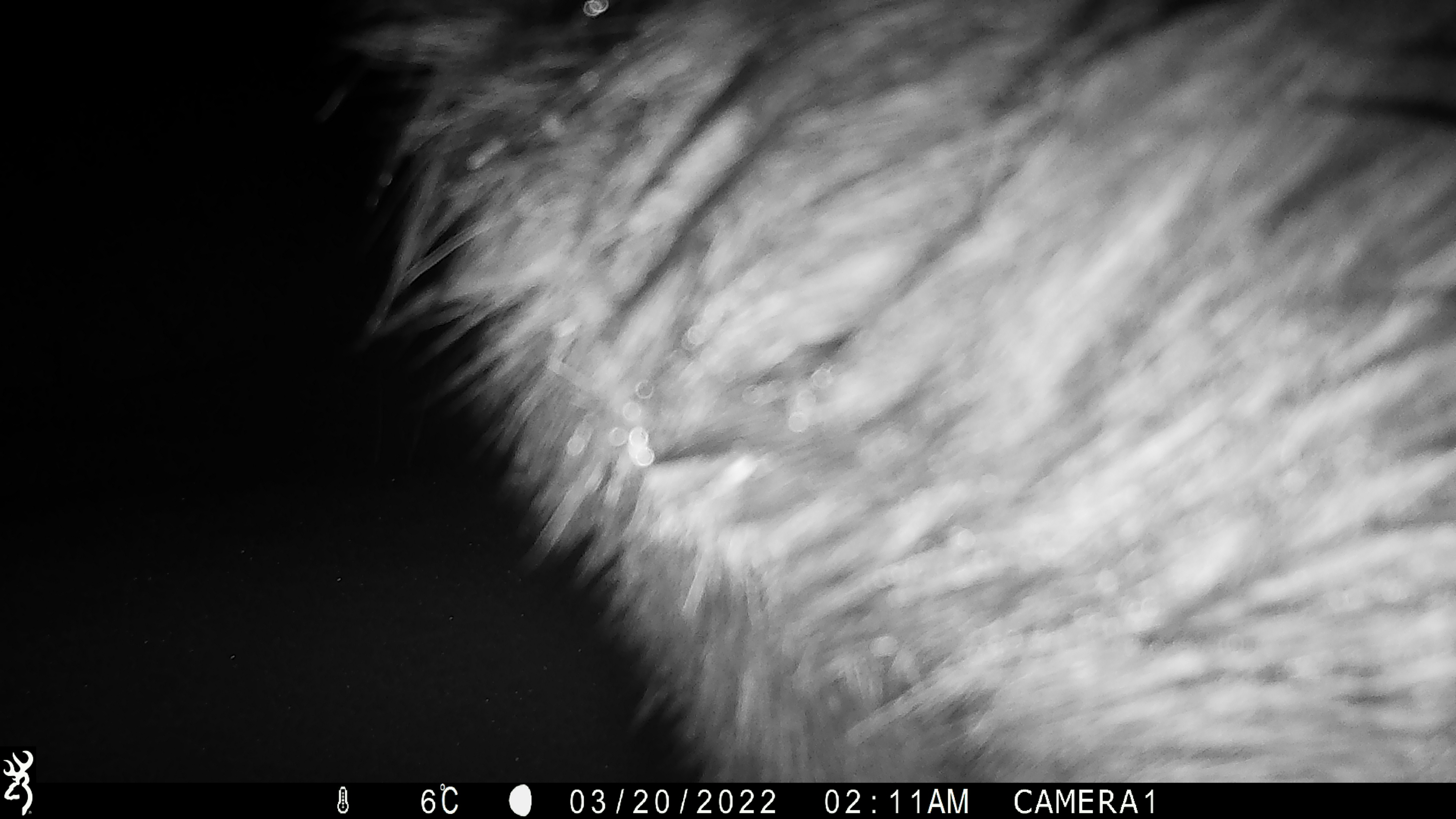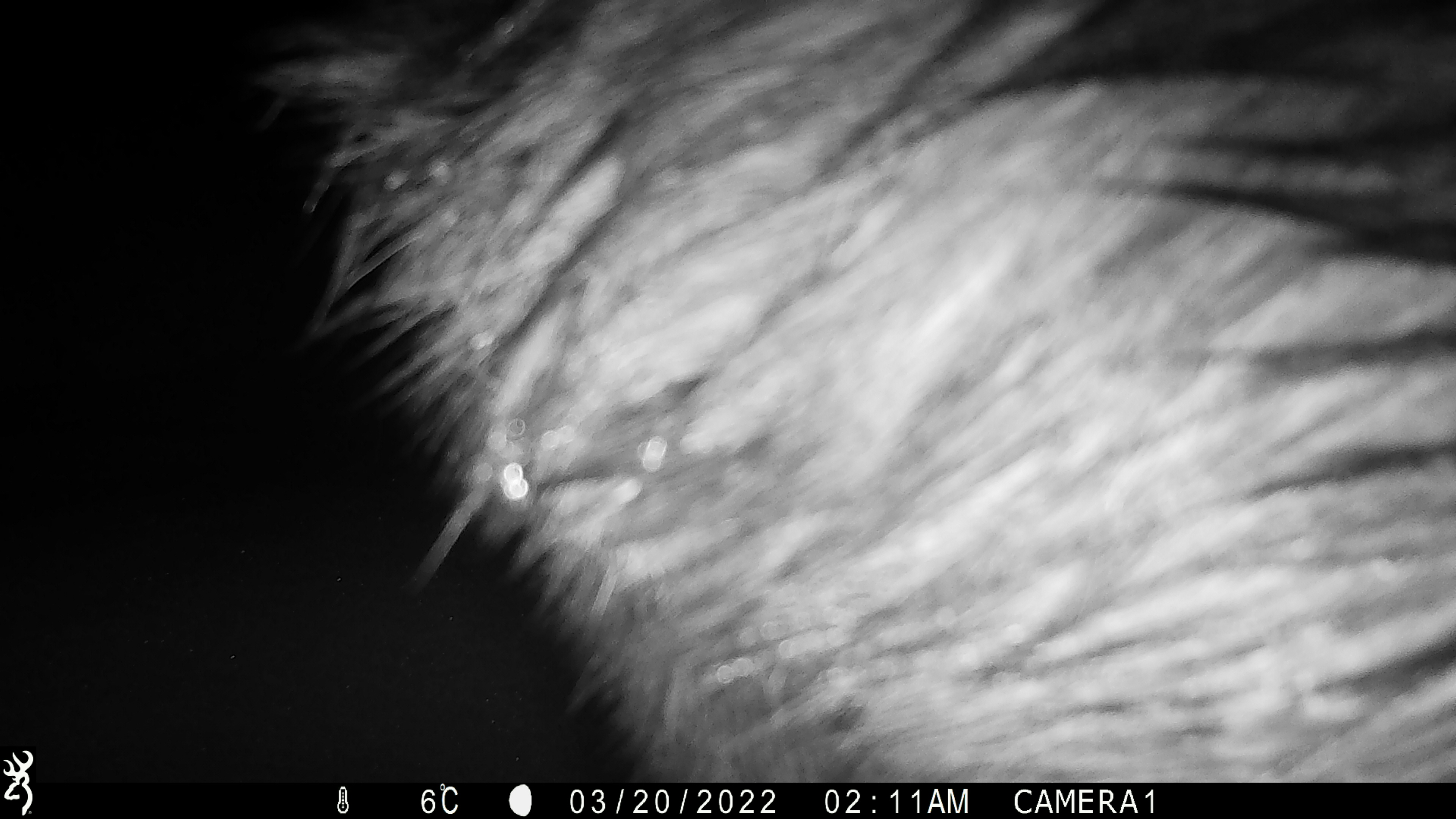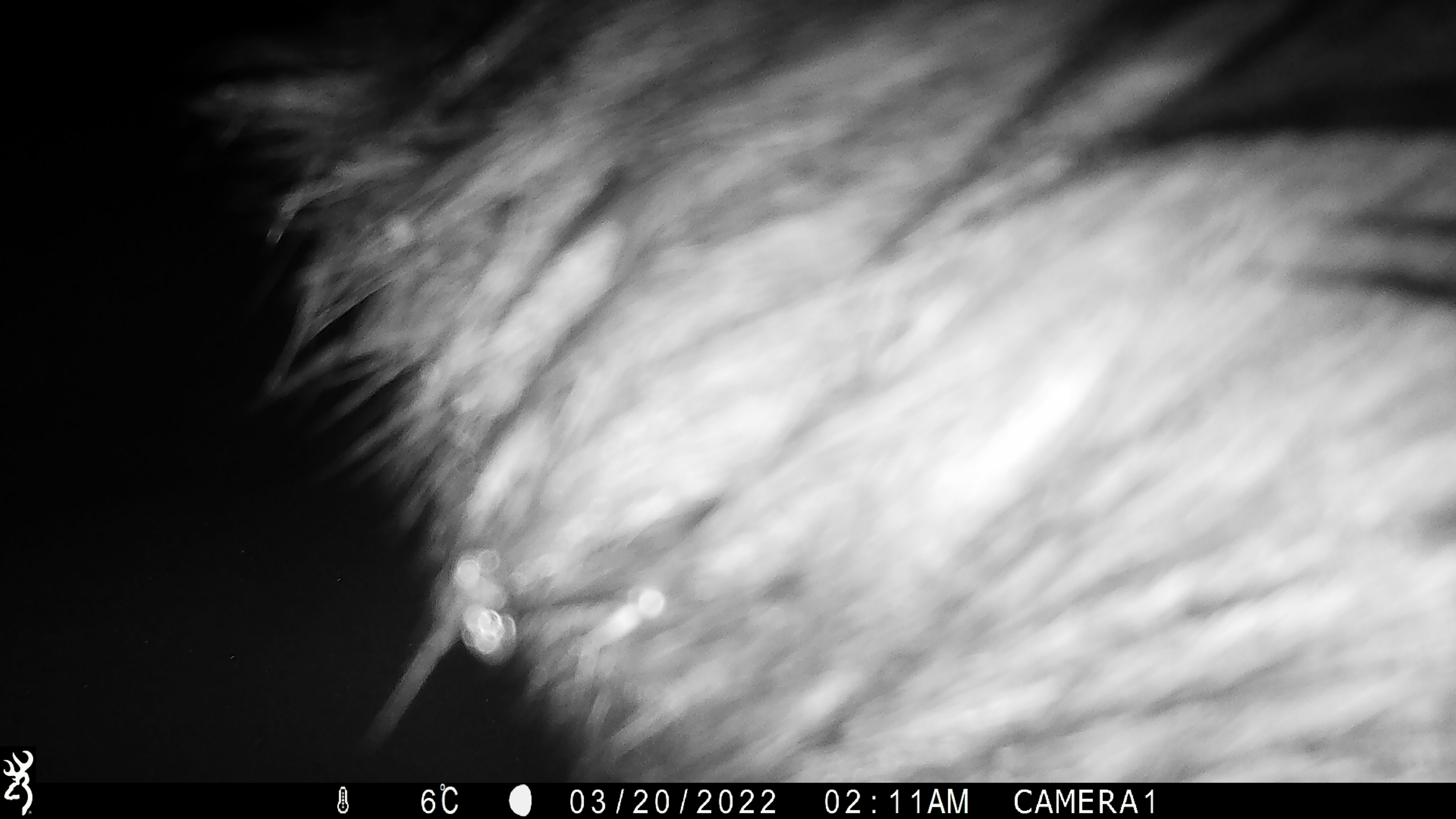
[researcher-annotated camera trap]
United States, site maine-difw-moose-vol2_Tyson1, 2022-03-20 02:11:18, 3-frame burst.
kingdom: Animalia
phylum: Chordata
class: Mammalia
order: Artiodactyla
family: Cervidae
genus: Alces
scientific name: Alces alces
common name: moose